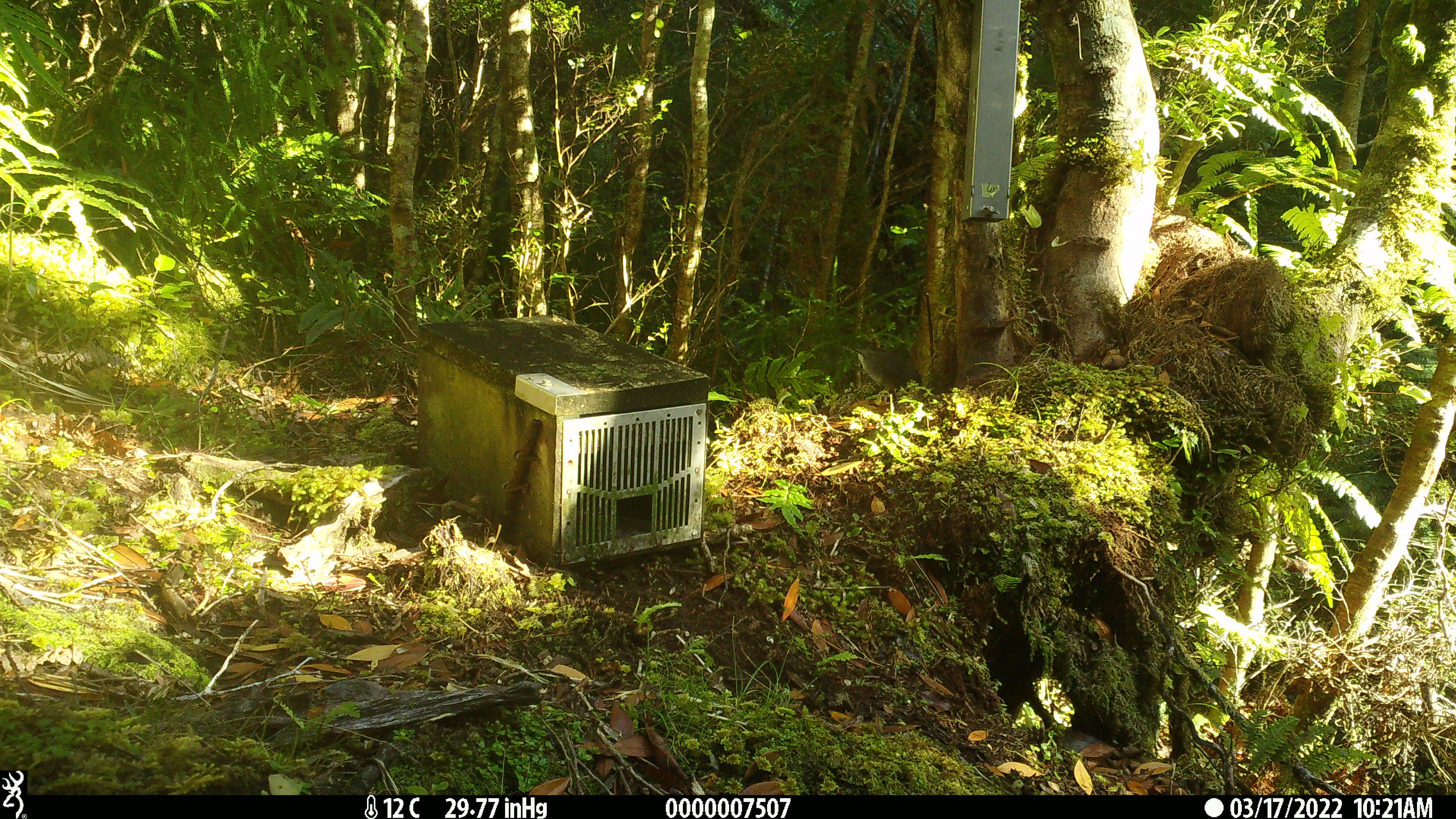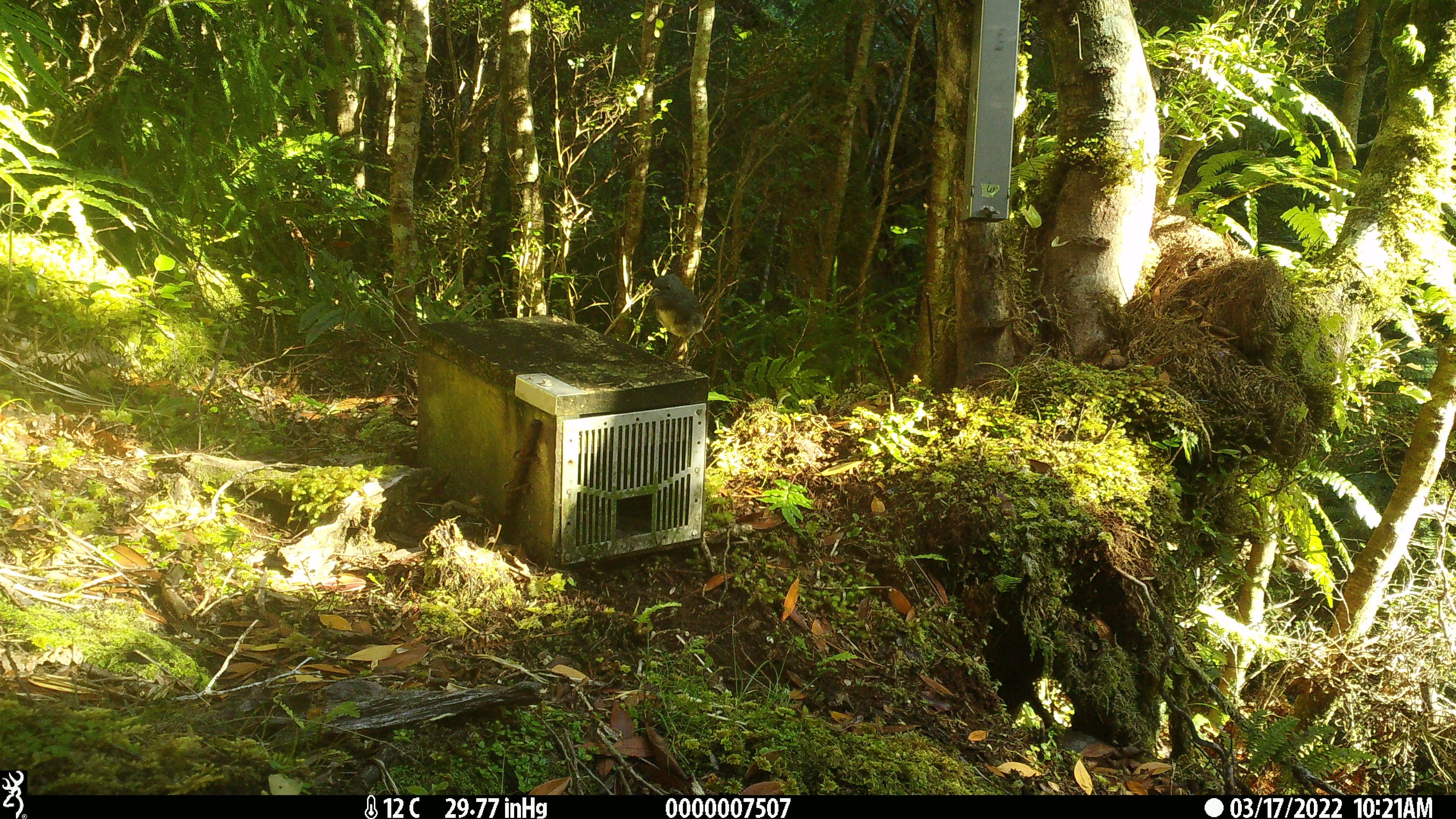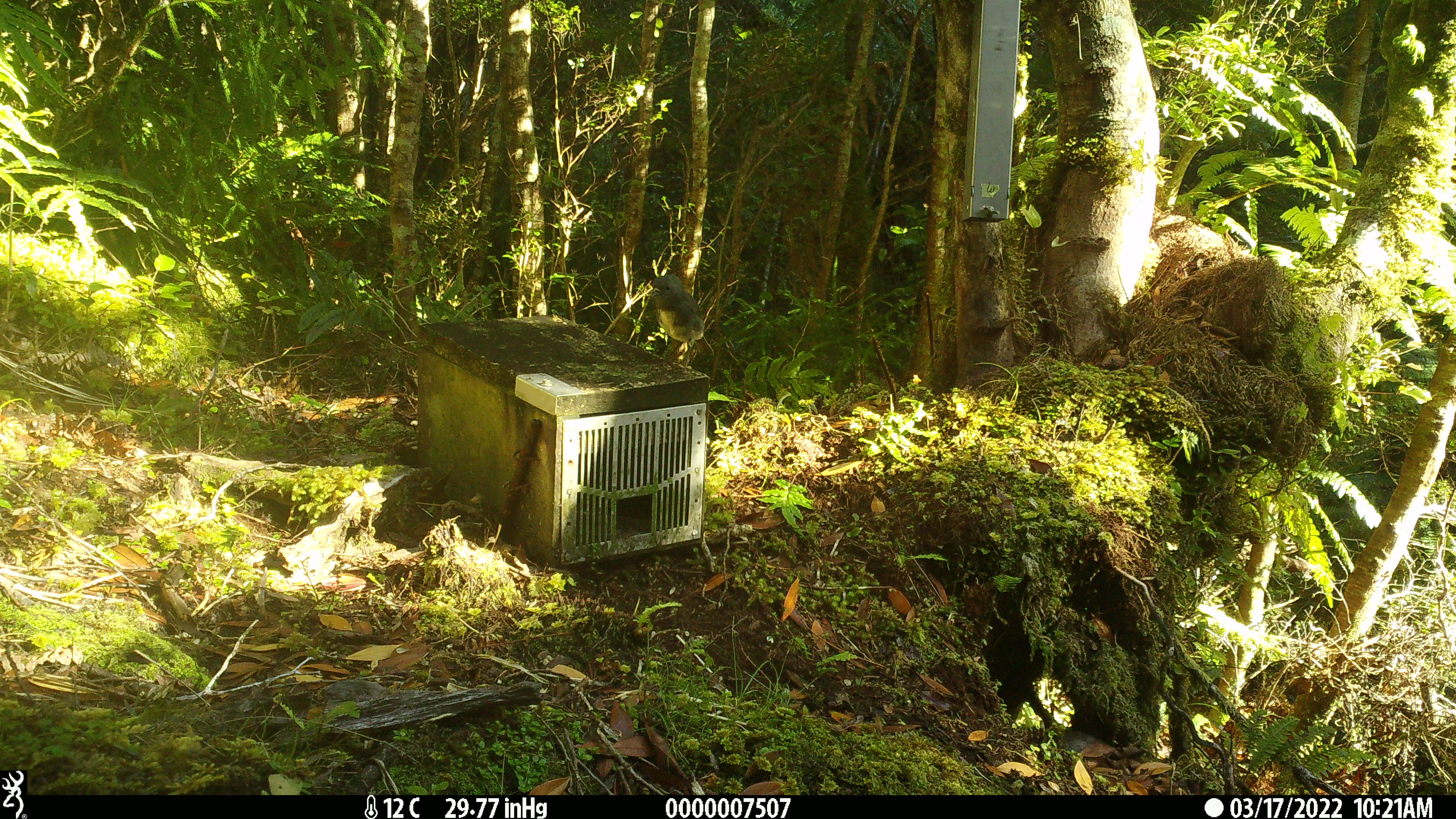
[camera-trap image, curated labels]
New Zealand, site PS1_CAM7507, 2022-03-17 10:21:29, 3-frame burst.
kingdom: Animalia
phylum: Chordata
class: Aves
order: Passeriformes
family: Petroicidae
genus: Petroica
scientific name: Petroica australis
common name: new zealand robin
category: robin